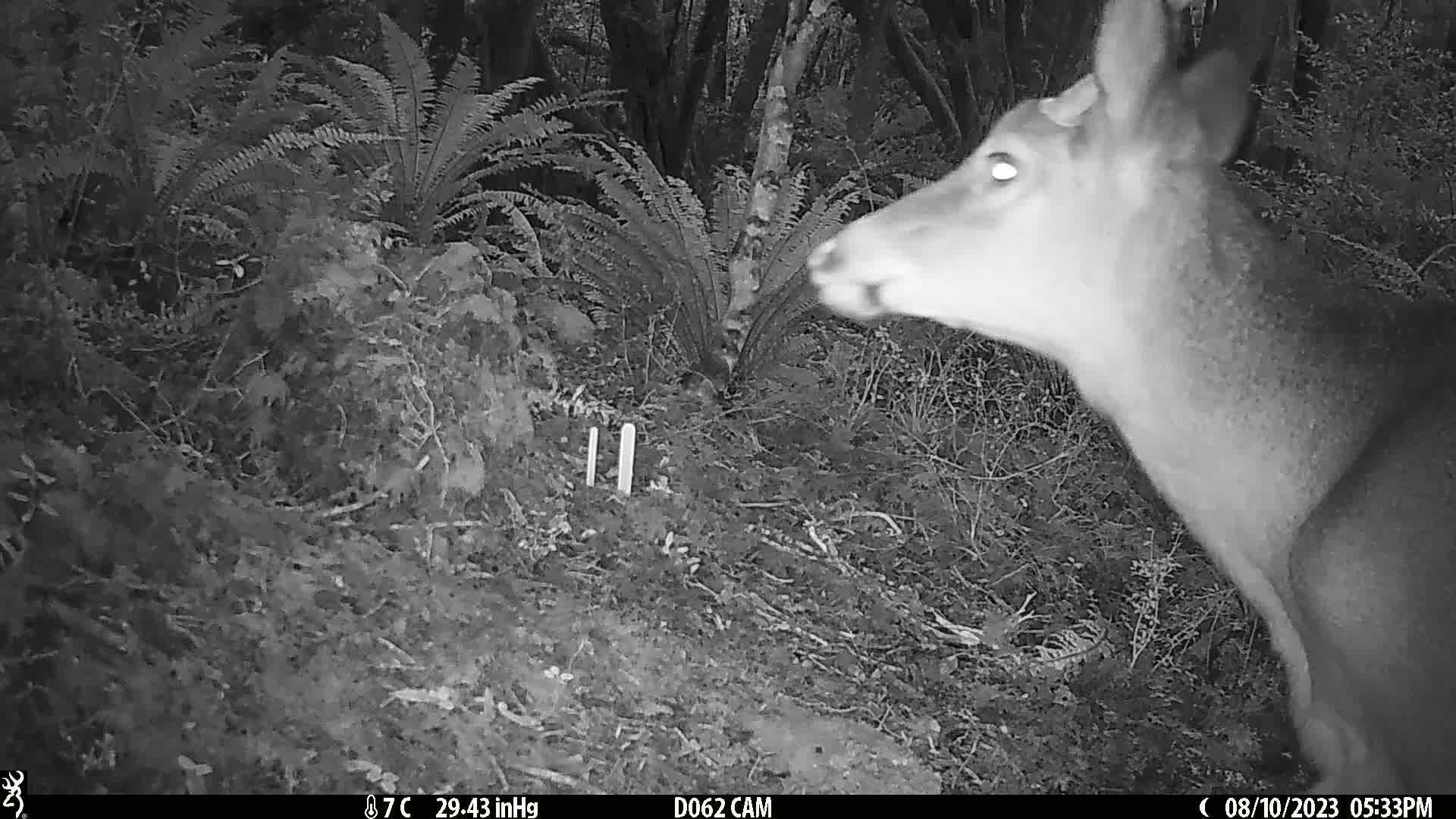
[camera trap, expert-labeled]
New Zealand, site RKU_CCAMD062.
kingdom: Animalia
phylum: Chordata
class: Mammalia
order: Artiodactyla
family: Cervidae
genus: Odocoileus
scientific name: Odocoileus virginianus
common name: white-tailed deer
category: white tailed deer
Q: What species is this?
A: White tailed deer (white-tailed deer) (Odocoileus virginianus).